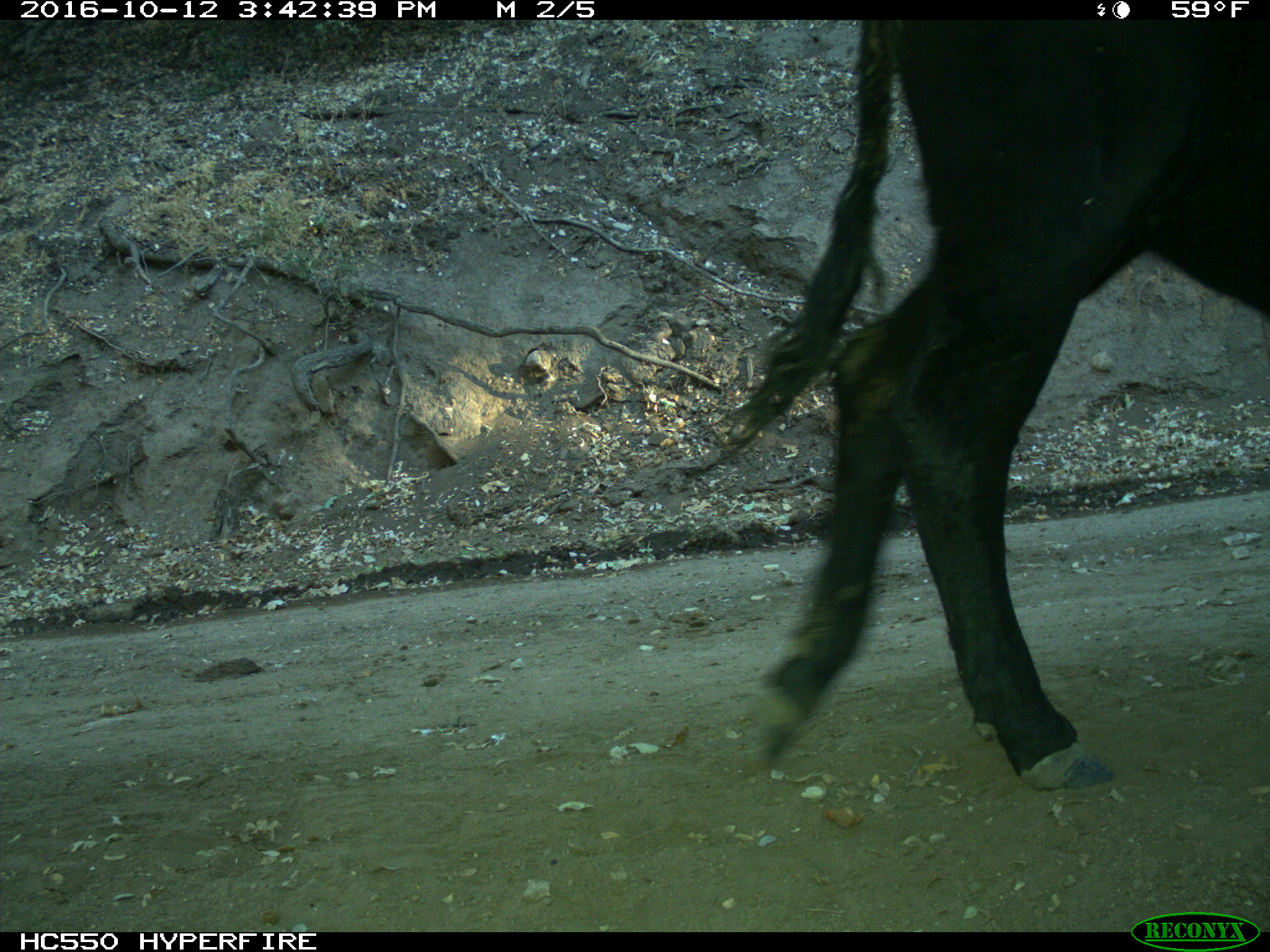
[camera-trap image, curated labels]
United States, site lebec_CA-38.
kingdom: Animalia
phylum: Chordata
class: Mammalia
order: Artiodactyla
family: Bovidae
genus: Bos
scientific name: Bos taurus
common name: domestic cow